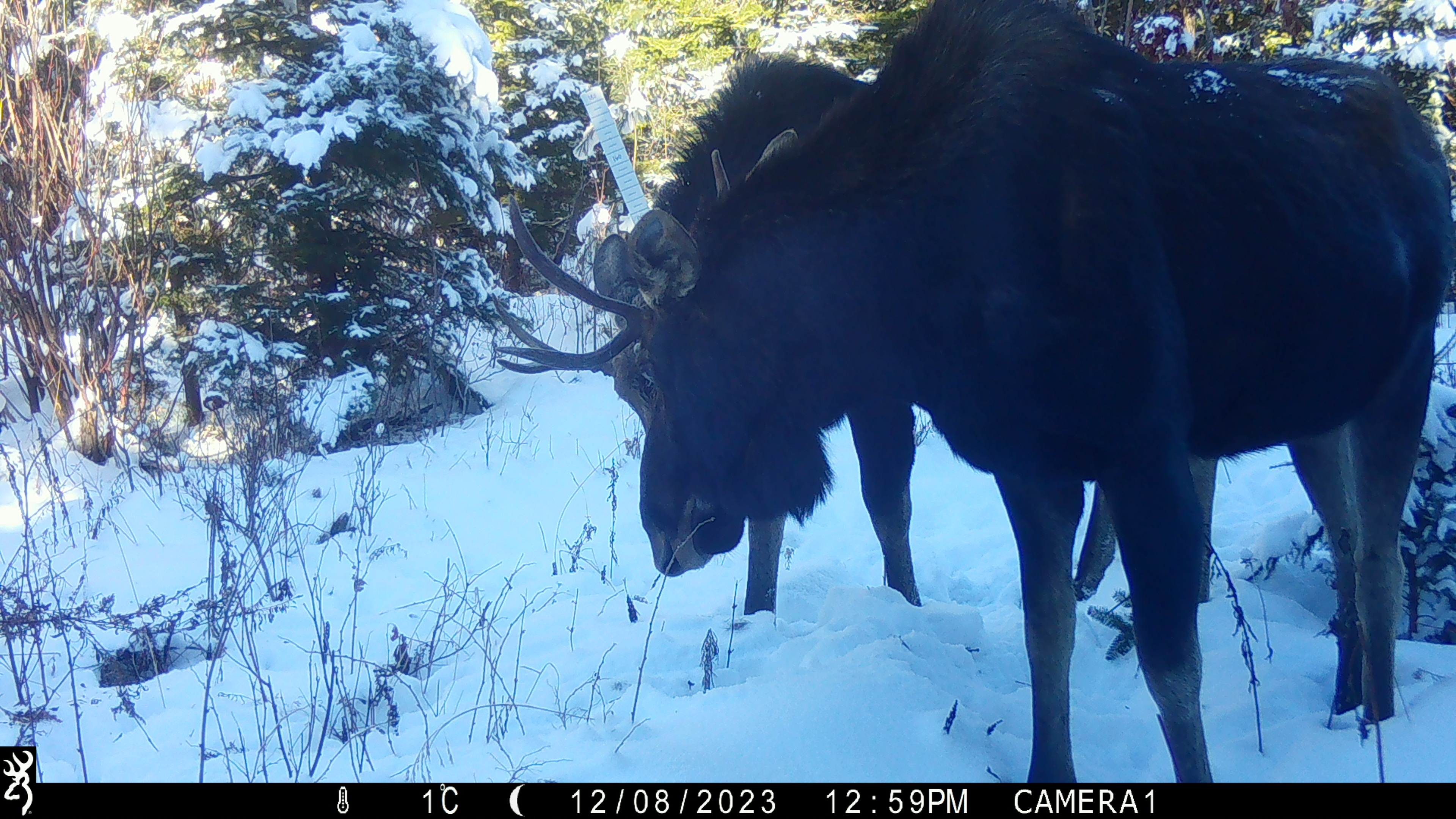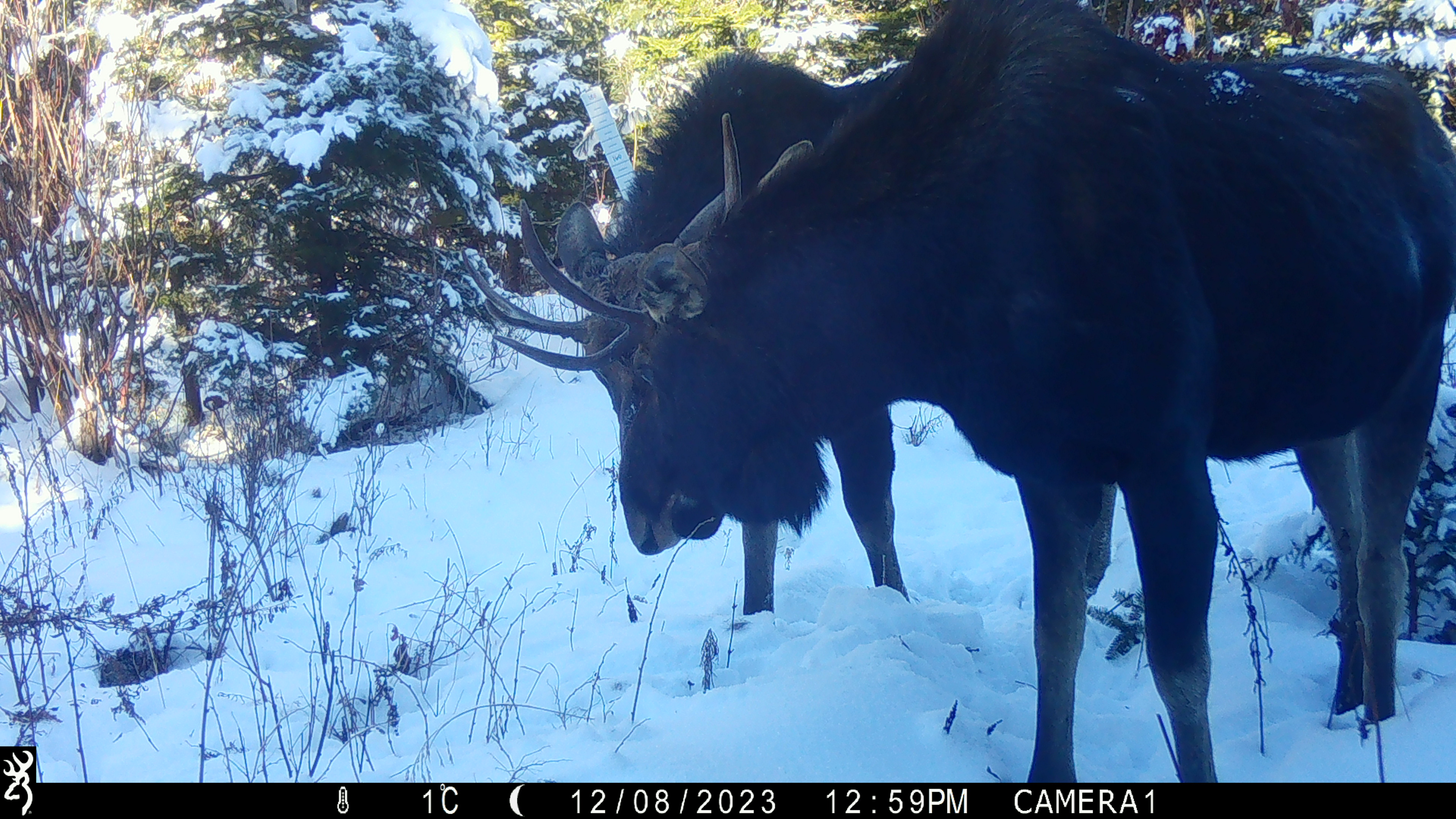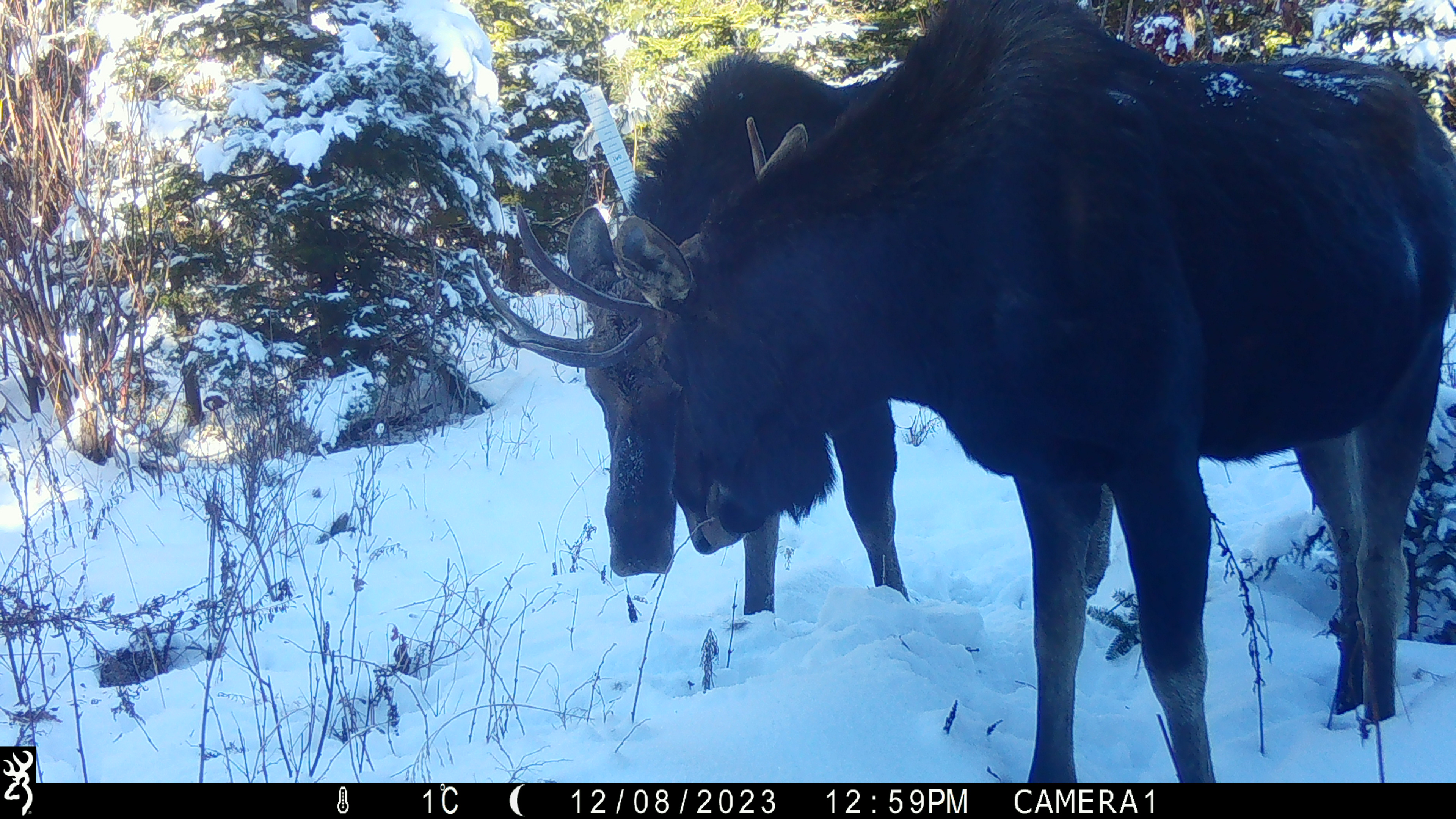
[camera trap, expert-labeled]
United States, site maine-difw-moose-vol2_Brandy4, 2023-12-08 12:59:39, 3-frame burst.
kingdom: Animalia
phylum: Chordata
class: Mammalia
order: Artiodactyla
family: Cervidae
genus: Alces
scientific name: Alces alces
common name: moose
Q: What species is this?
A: Moose (Alces alces).